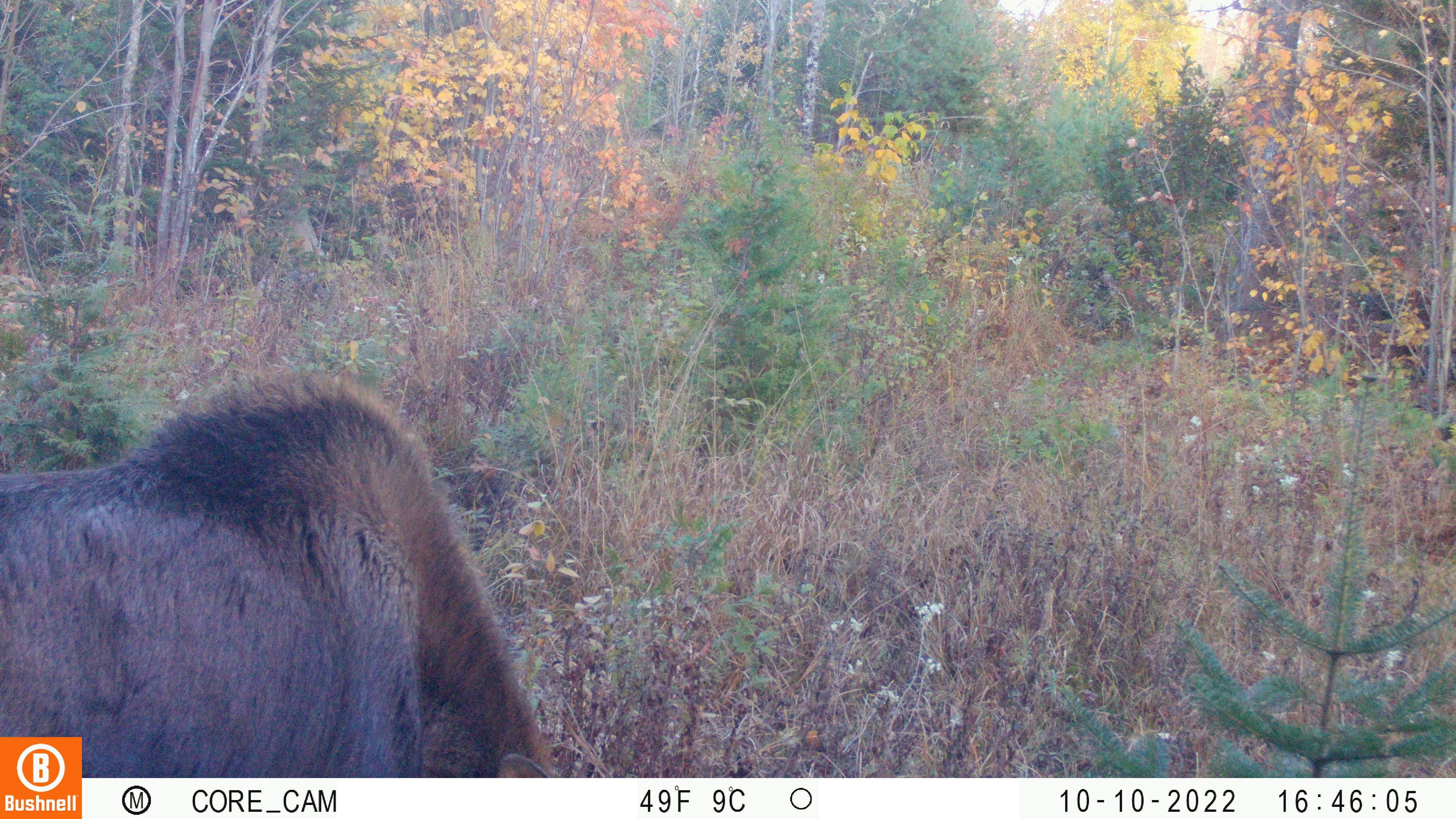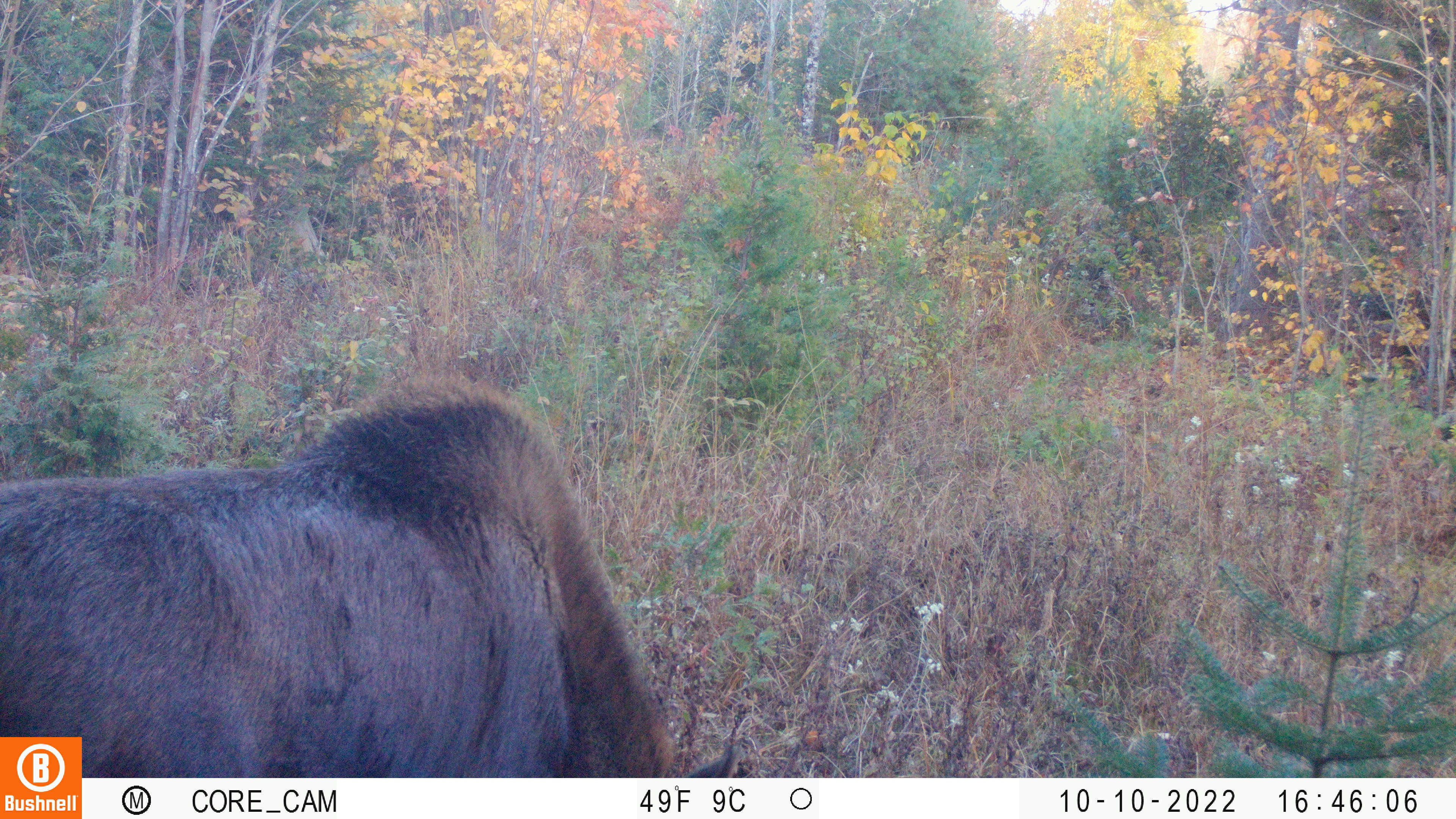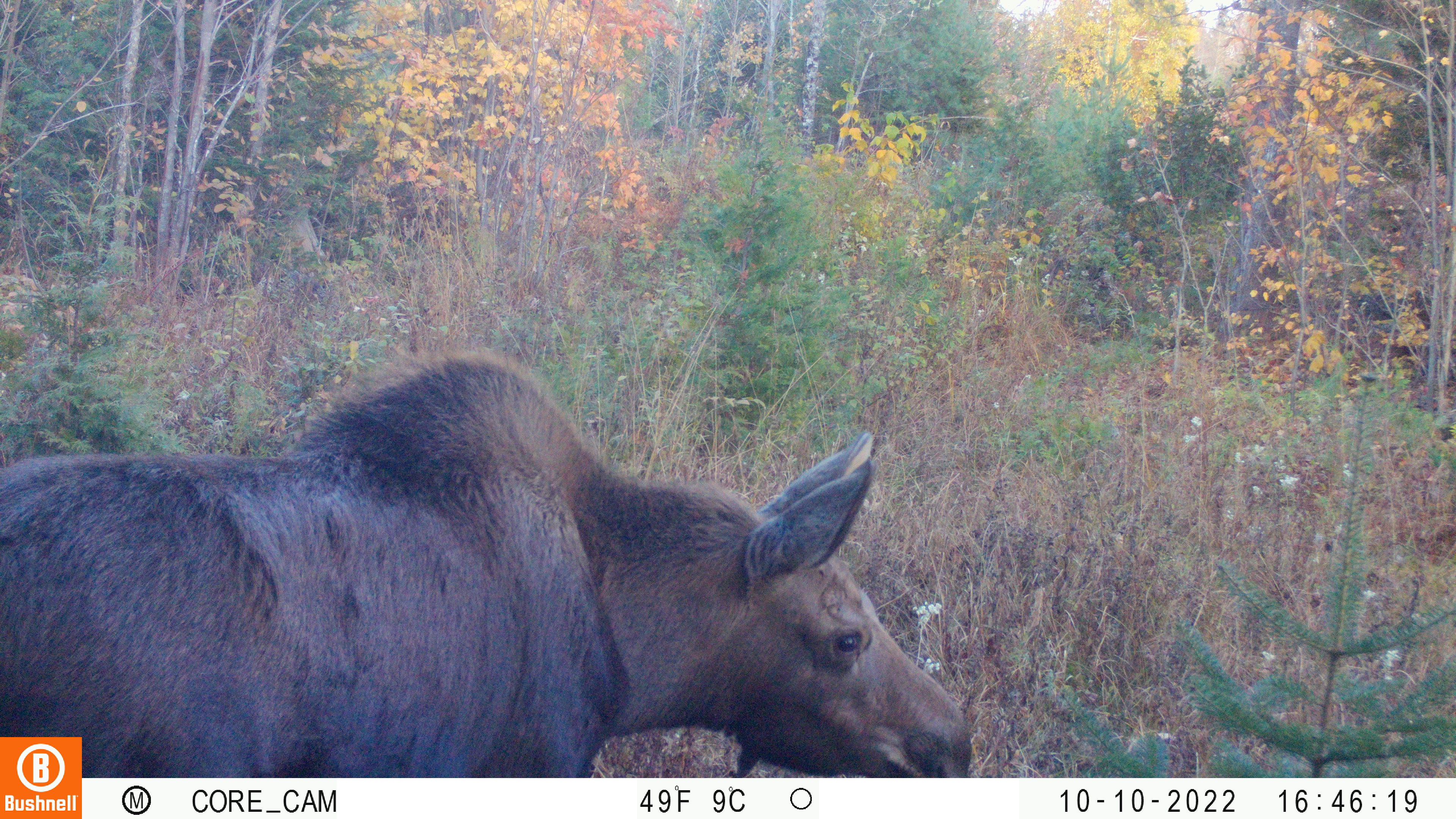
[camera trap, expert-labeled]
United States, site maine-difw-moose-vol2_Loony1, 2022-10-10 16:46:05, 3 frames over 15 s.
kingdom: Animalia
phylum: Chordata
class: Mammalia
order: Artiodactyla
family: Cervidae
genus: Alces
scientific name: Alces alces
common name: moose